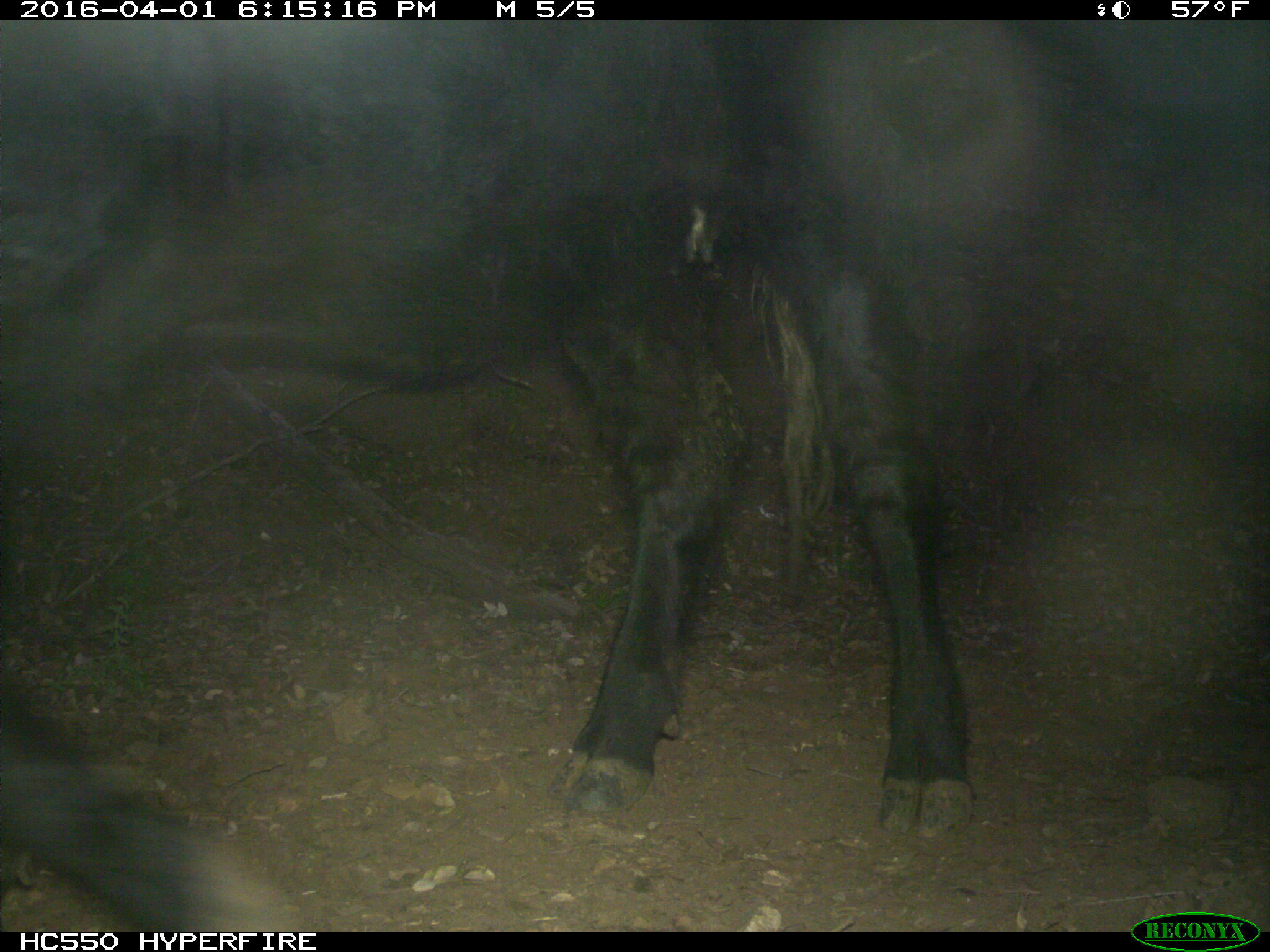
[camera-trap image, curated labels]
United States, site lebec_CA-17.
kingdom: Animalia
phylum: Chordata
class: Mammalia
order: Artiodactyla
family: Bovidae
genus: Bos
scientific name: Bos taurus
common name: domestic cow